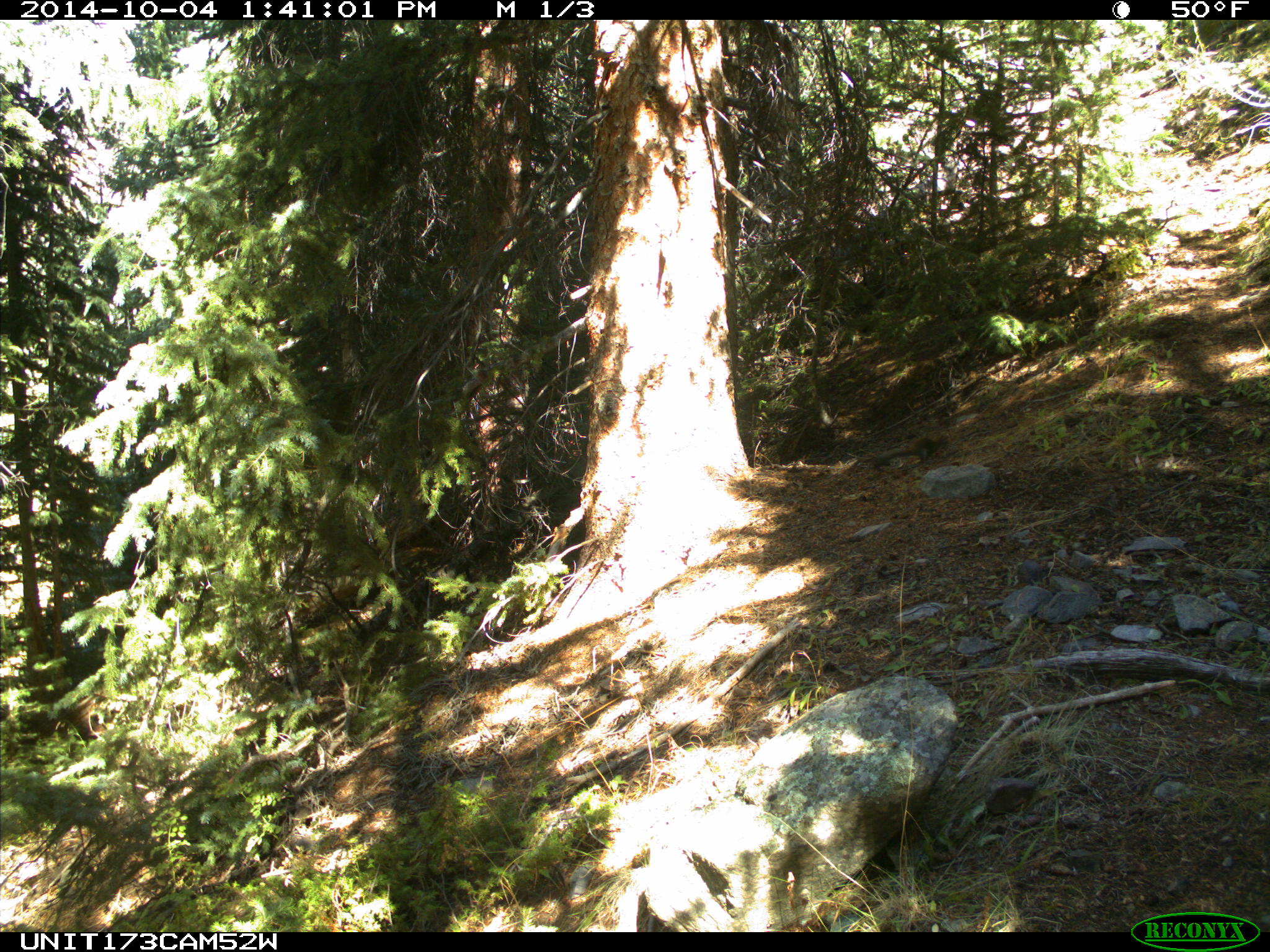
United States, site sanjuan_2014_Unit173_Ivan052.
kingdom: Animalia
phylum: Chordata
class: Mammalia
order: Rodentia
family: Sciuridae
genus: Tamiasciurus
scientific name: Tamiasciurus hudsonicus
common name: american red squirrel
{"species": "Tamiasciurus hudsonicus (american red squirrel)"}